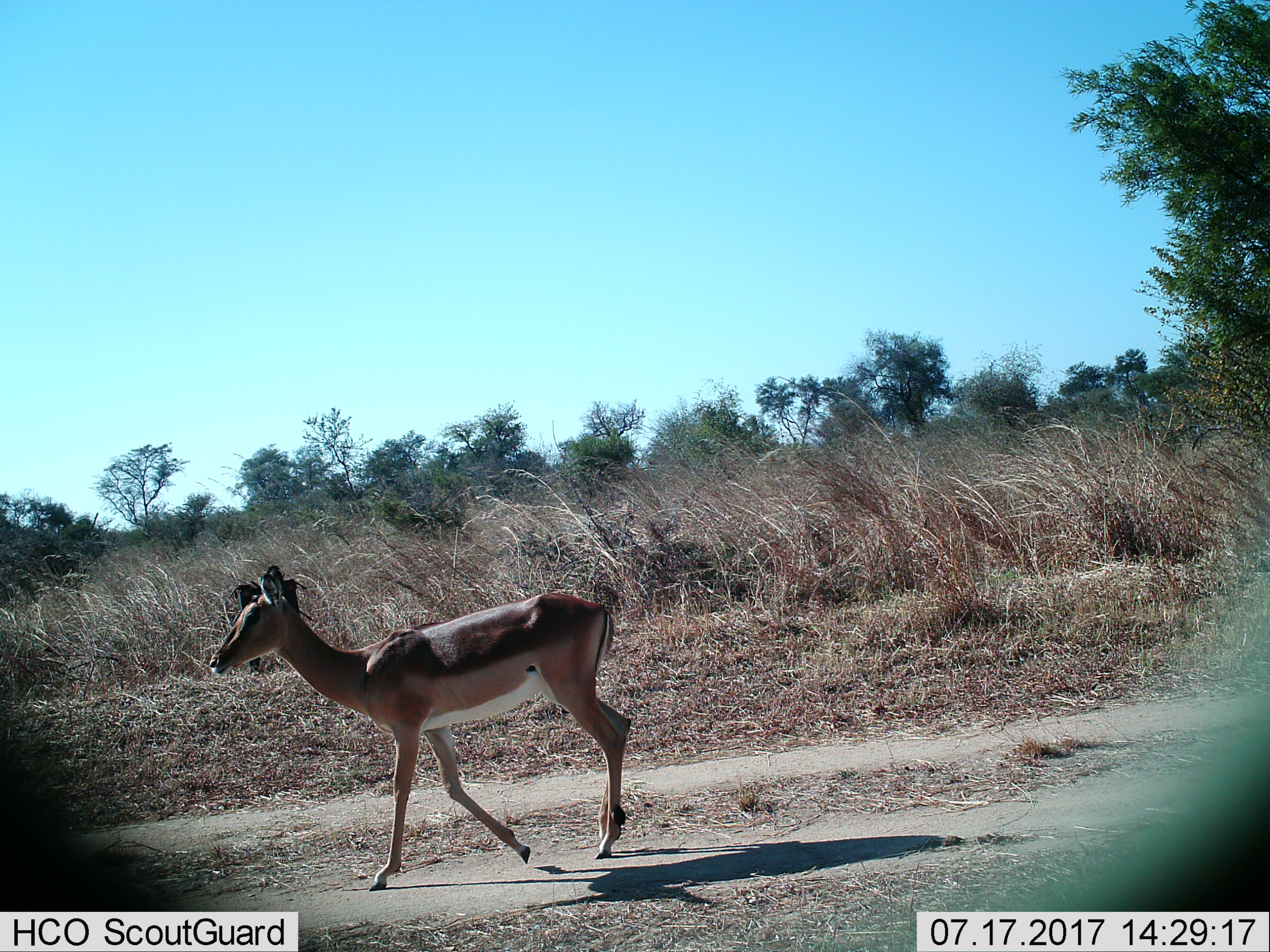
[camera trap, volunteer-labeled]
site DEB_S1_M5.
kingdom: Animalia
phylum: Chordata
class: Mammalia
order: Artiodactyla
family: Bovidae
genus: Aepyceros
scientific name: Aepyceros melampus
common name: impala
Impala (Aepyceros melampus), count 1. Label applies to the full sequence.